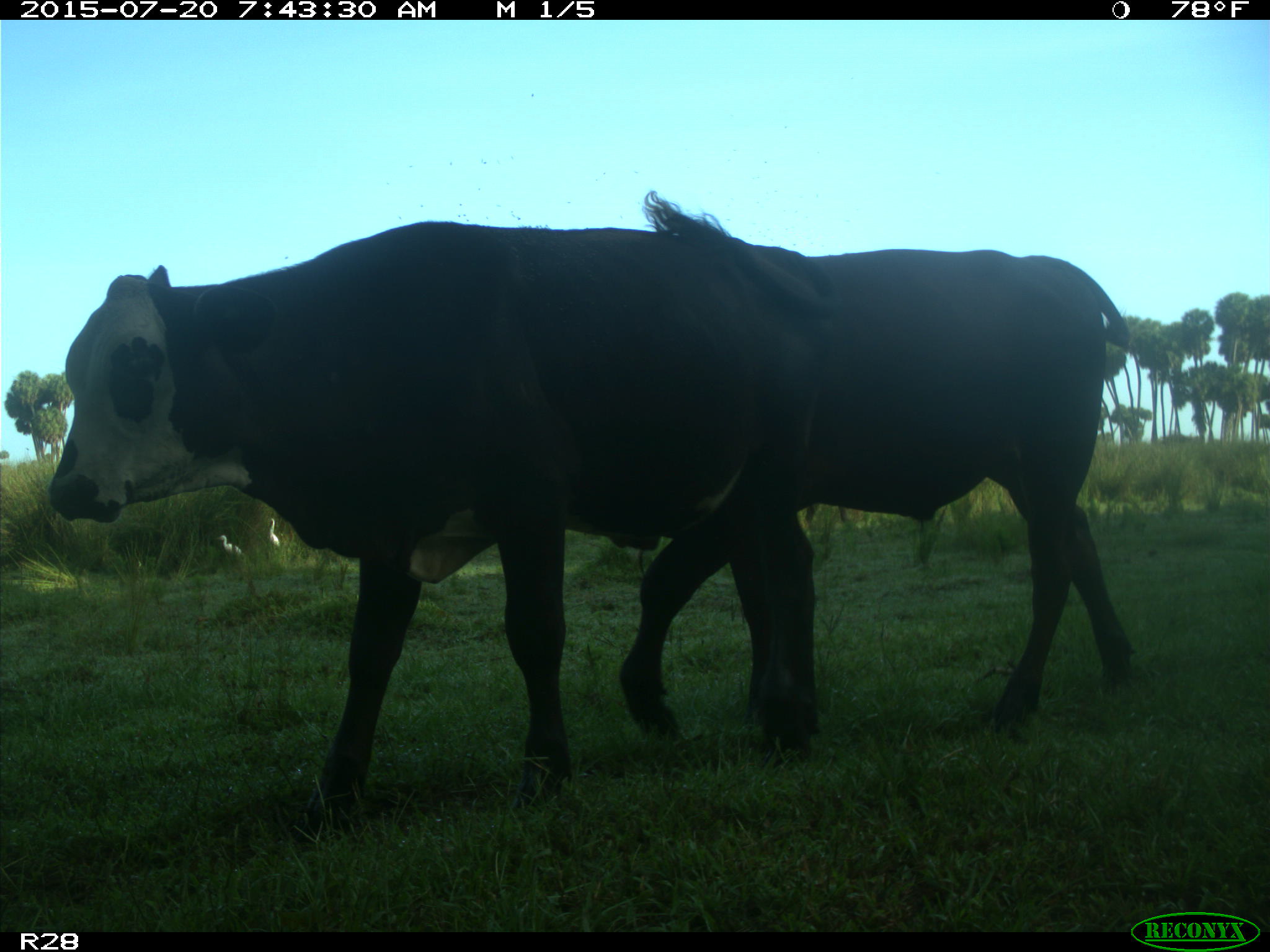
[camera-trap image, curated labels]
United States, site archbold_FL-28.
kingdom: Animalia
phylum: Chordata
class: Mammalia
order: Artiodactyla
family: Bovidae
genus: Bos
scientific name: Bos taurus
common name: domestic cow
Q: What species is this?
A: Bos taurus (domestic cow).